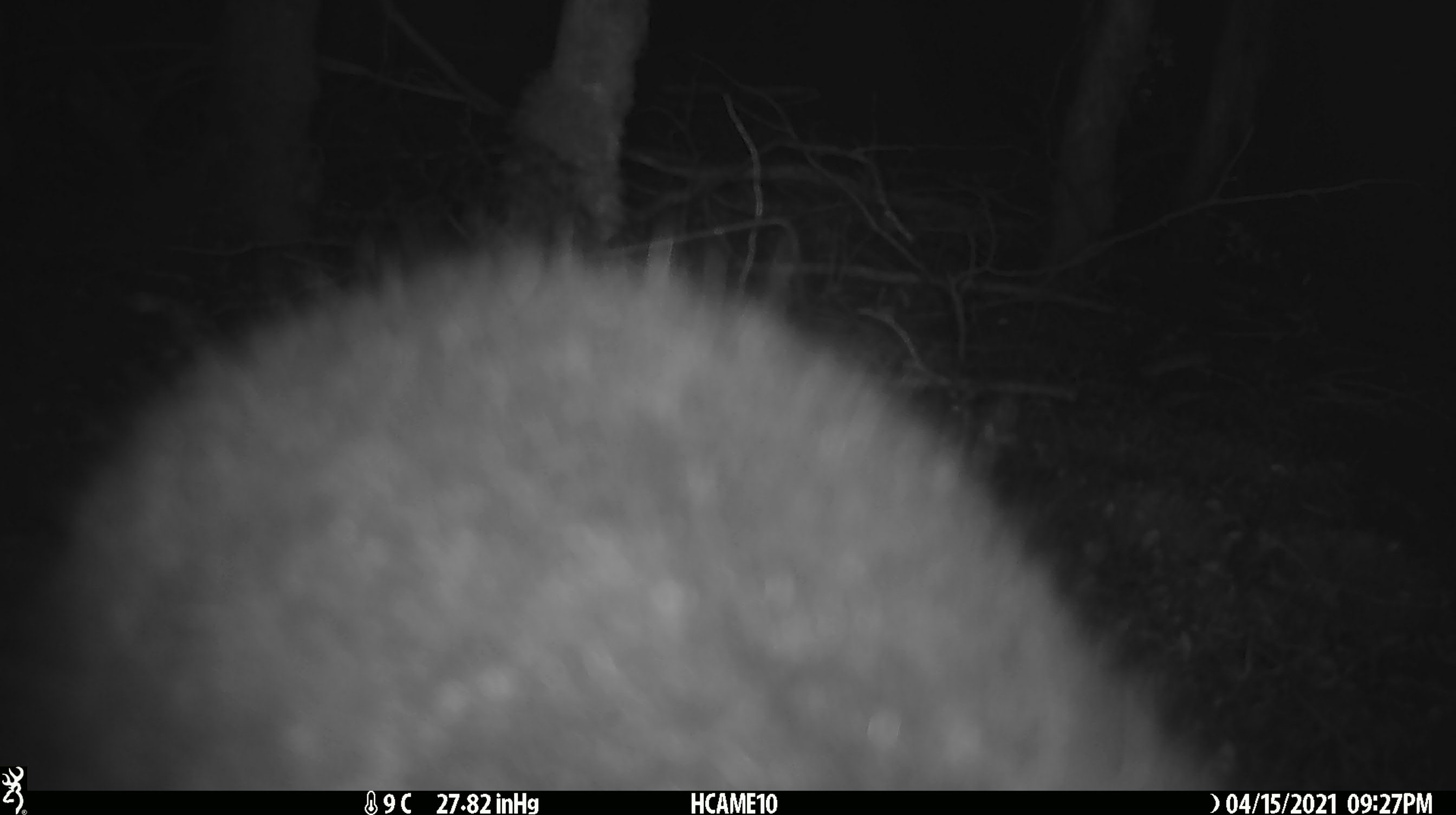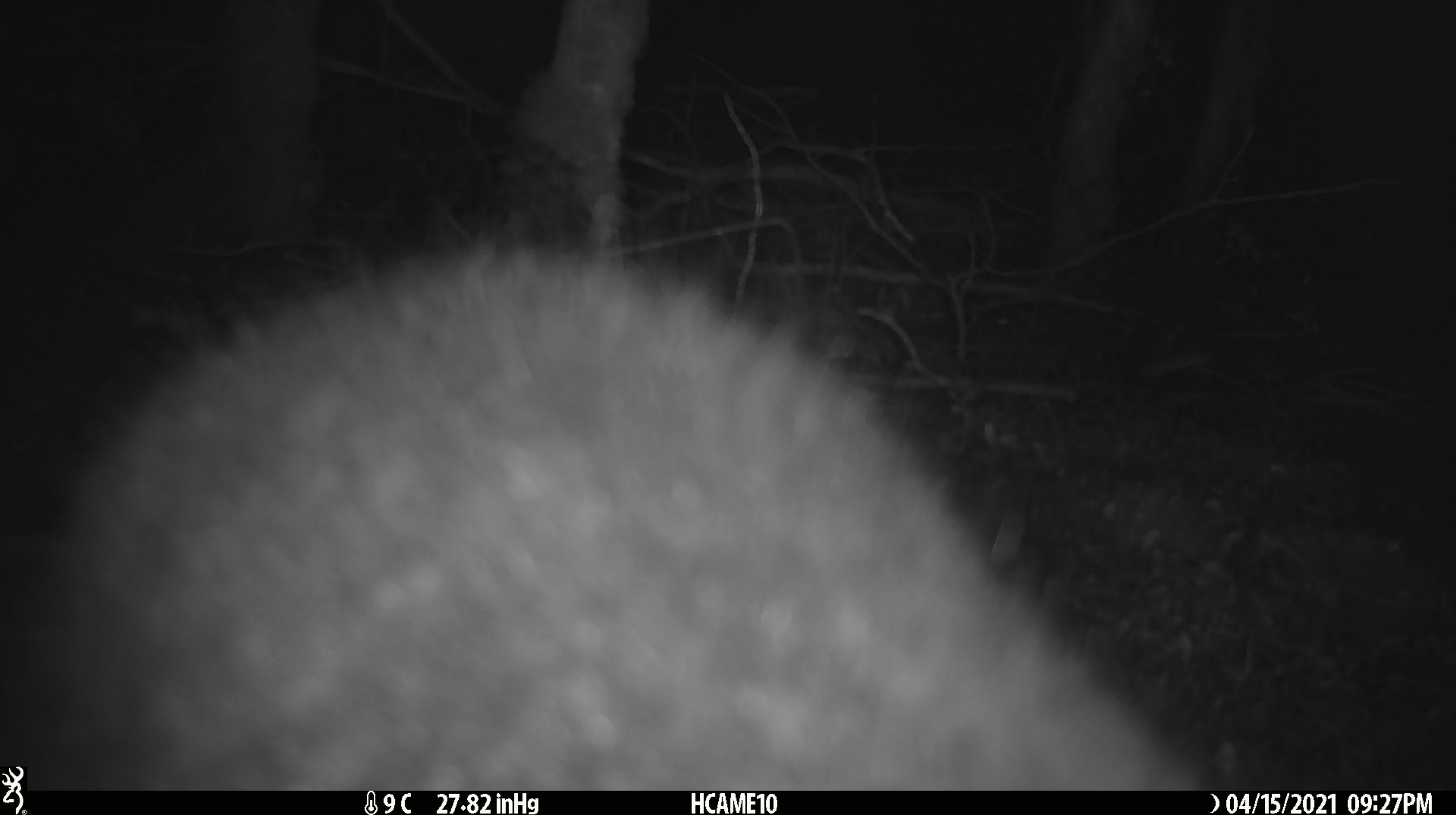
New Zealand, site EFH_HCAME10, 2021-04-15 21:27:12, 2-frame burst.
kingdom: Animalia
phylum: Chordata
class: Mammalia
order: Diprotodontia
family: Phalangeridae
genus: Trichosurus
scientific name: Trichosurus vulpecula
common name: common brushtail possum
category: possum